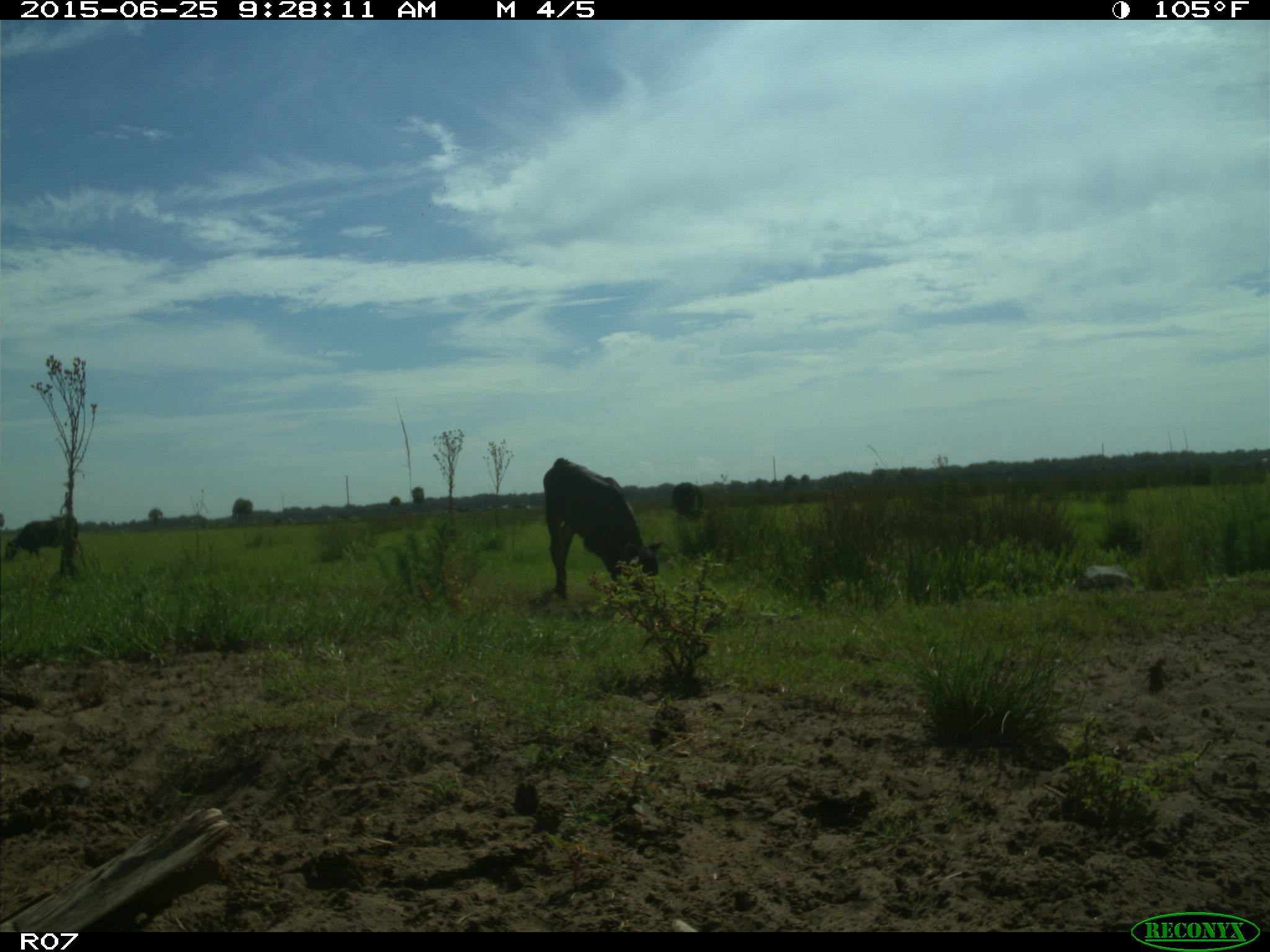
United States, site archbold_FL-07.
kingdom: Animalia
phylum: Chordata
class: Mammalia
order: Artiodactyla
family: Bovidae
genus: Bos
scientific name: Bos taurus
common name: domestic cow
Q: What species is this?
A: Bos taurus (domestic cow).